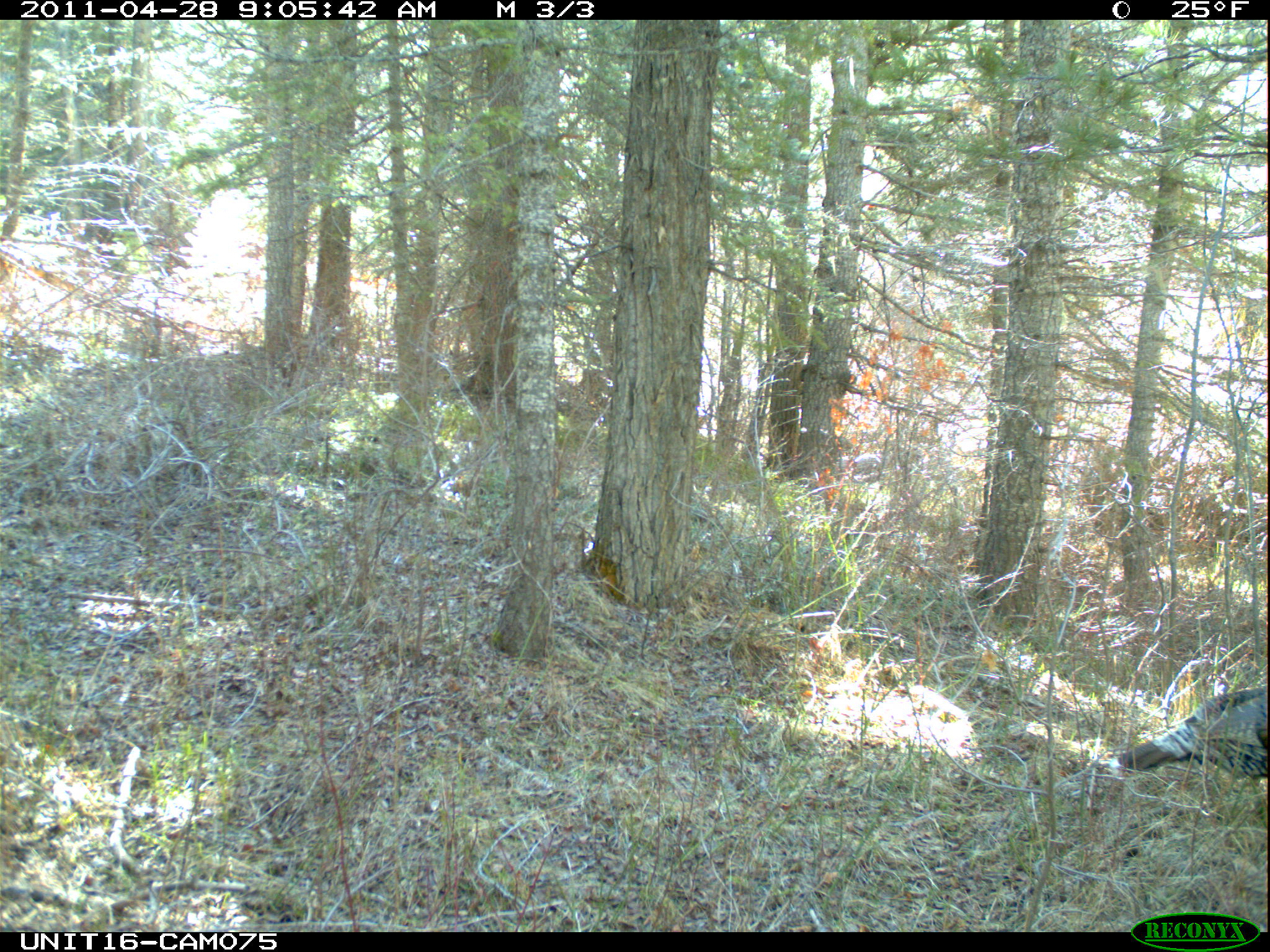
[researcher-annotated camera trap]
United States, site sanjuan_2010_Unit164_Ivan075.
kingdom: Animalia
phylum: Chordata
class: Aves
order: Galliformes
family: Phasianidae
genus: Meleagris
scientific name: Meleagris gallopavo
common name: wild turkey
Meleagris gallopavo (wild turkey).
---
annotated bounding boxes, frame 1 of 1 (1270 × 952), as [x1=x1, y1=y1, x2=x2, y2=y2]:
animal: [x1=1114, y1=685, x2=1269, y2=787]